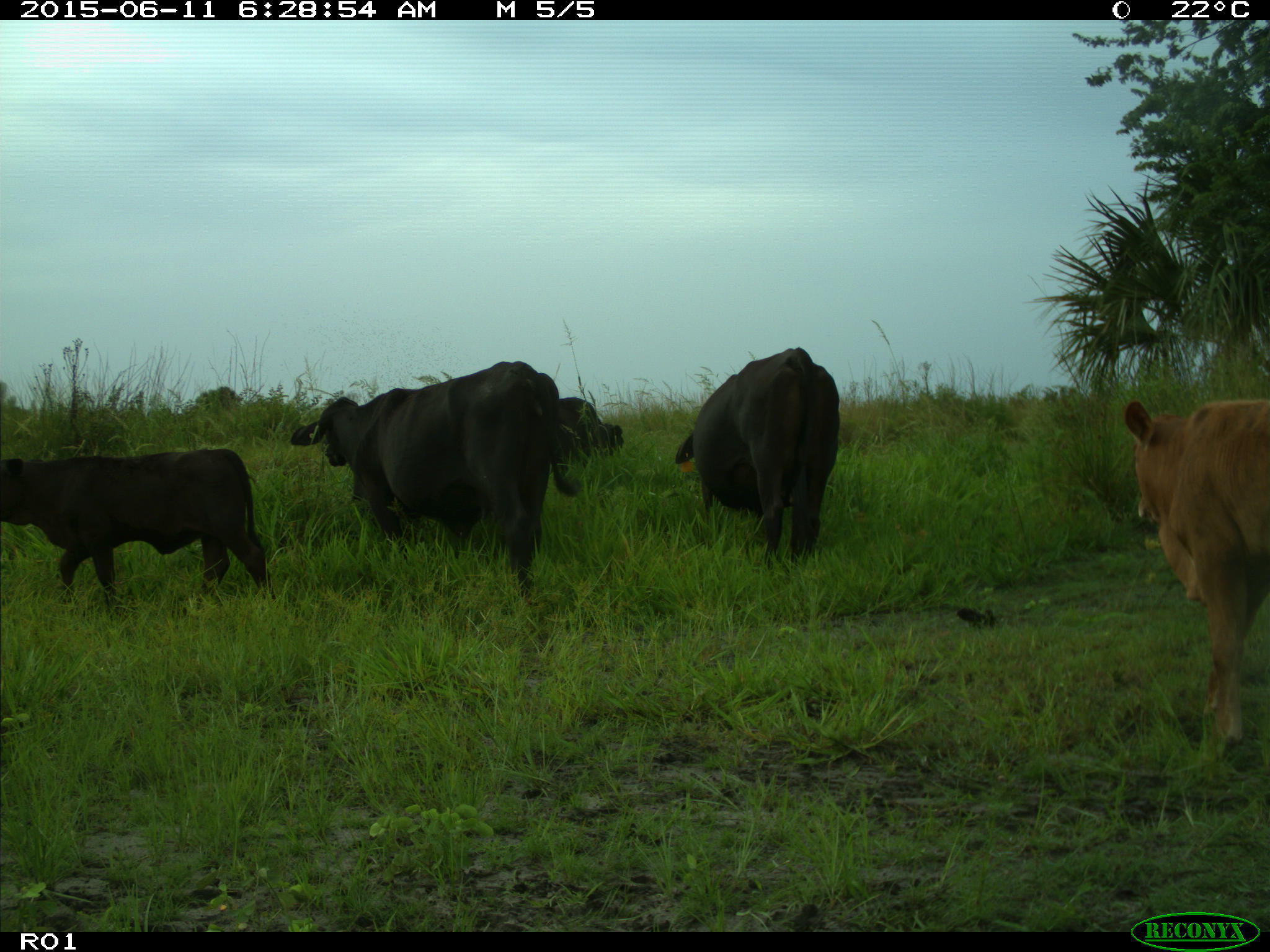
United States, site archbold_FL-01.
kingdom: Animalia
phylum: Chordata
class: Mammalia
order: Artiodactyla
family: Bovidae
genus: Bos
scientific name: Bos taurus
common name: domestic cow